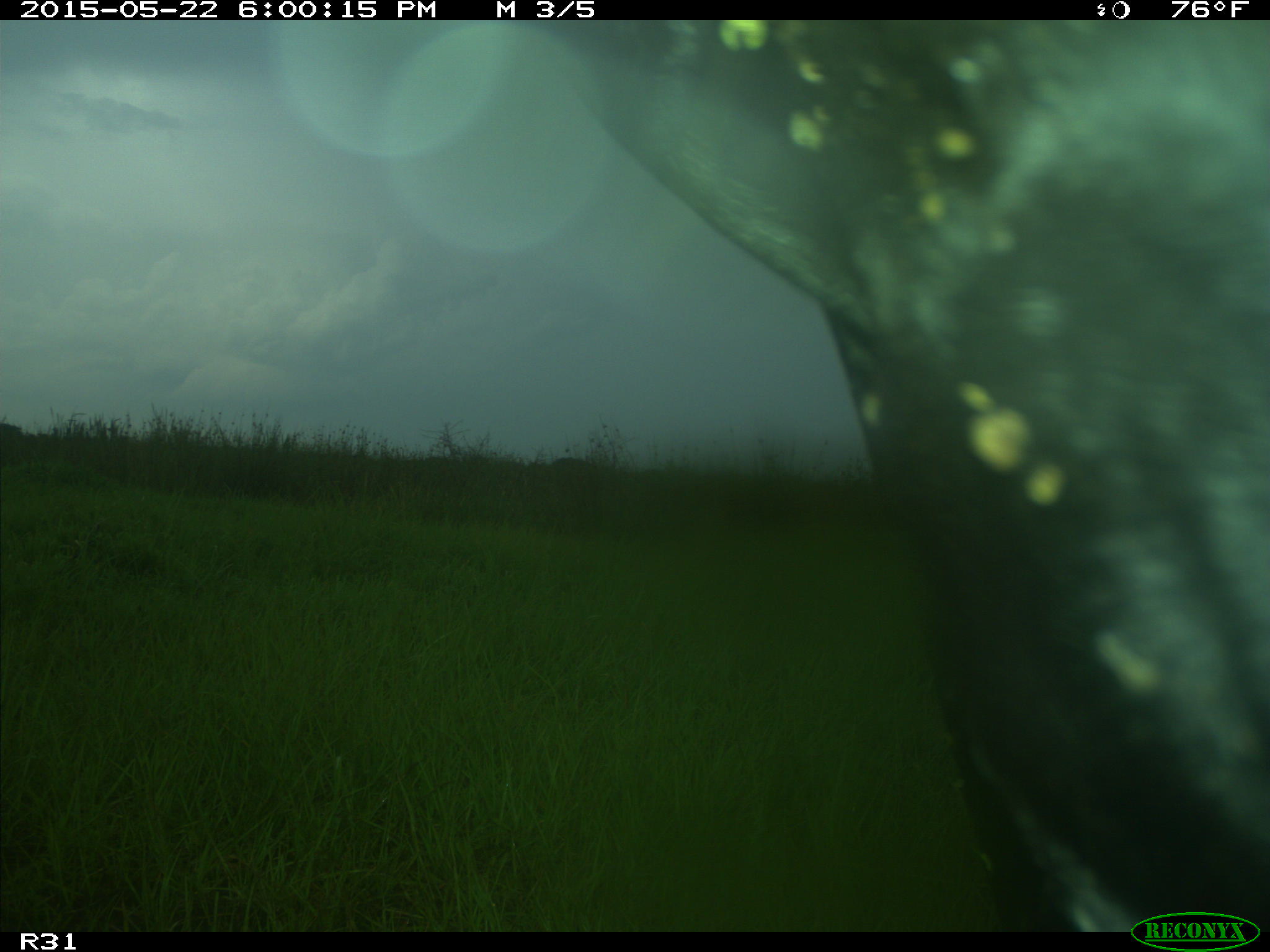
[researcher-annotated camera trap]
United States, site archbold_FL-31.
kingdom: Animalia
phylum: Chordata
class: Mammalia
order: Artiodactyla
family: Bovidae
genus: Bos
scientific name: Bos taurus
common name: domestic cow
Bos taurus (domestic cow).